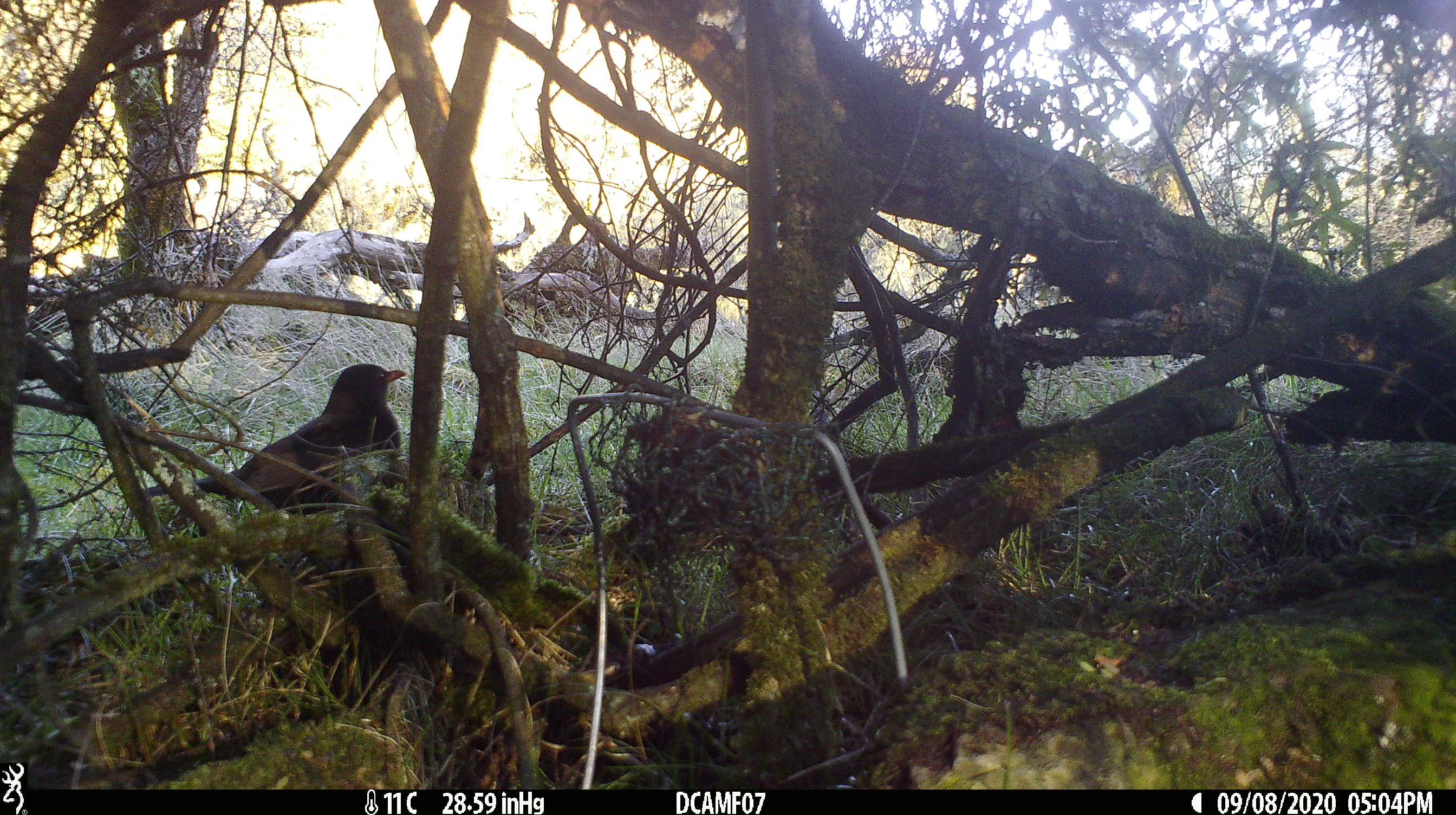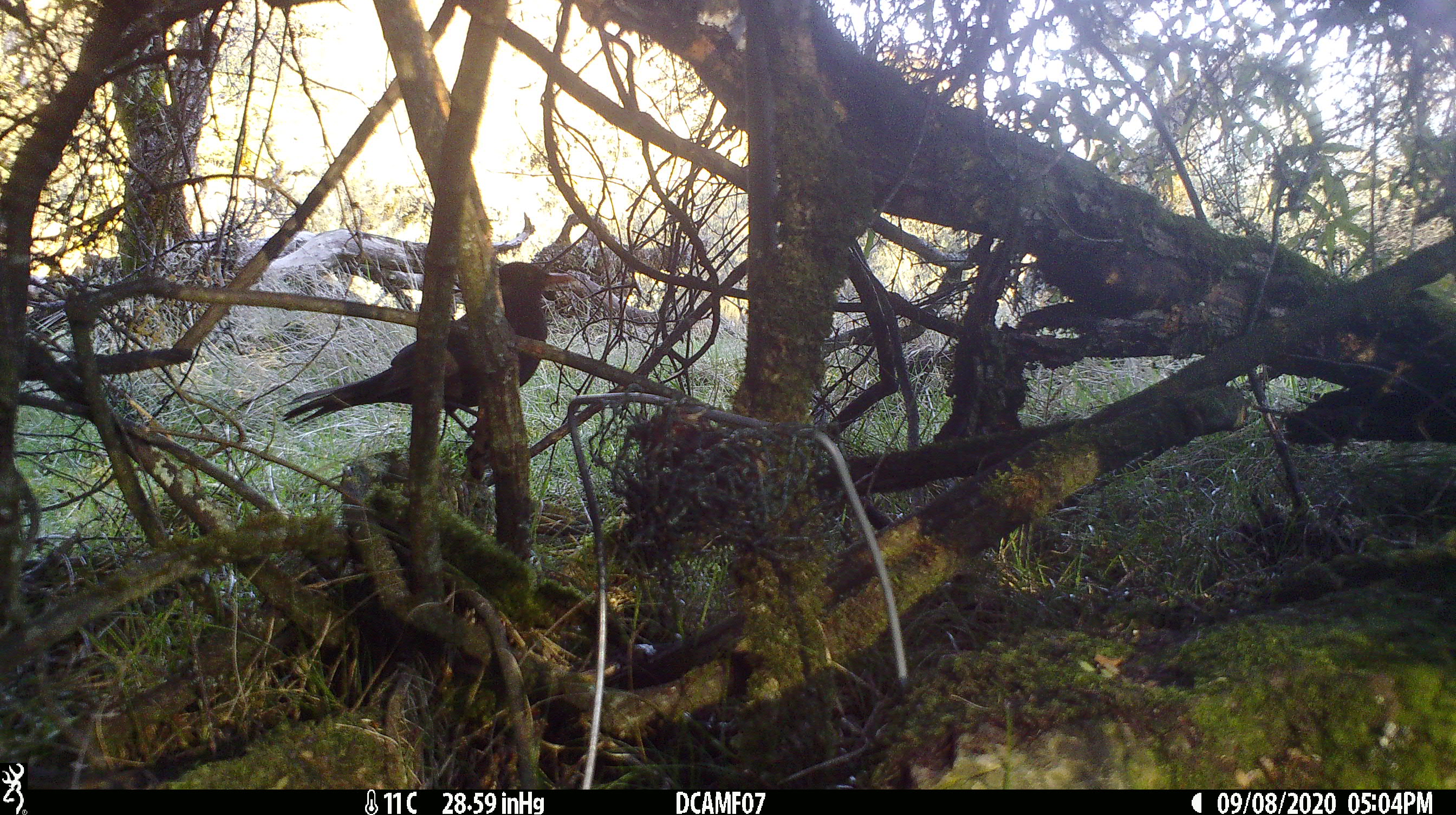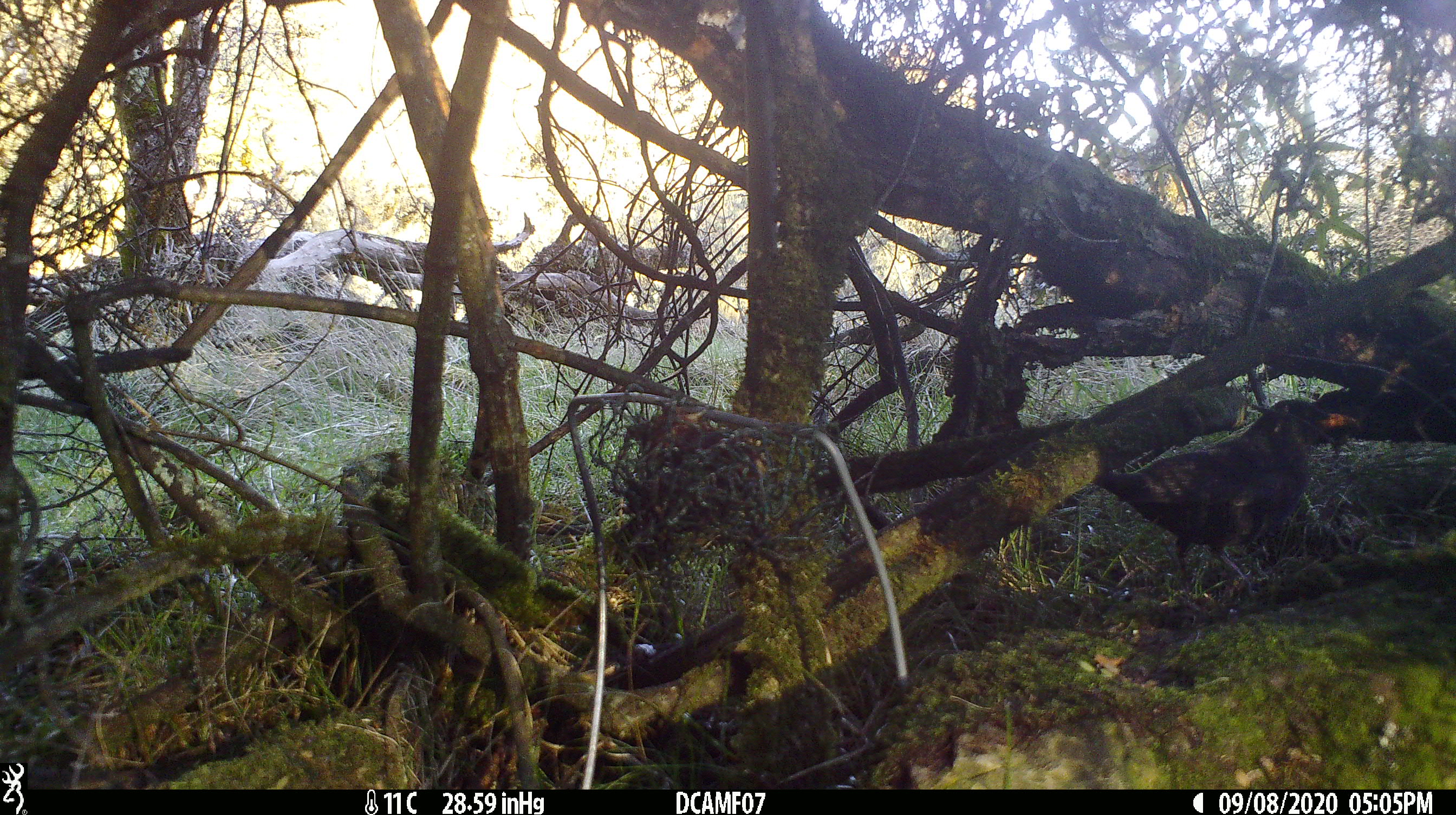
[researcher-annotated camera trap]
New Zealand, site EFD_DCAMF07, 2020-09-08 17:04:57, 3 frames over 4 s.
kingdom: Animalia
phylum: Chordata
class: Aves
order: Passeriformes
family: Turdidae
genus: Turdus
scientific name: Turdus merula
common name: eurasian blackbird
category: blackbird